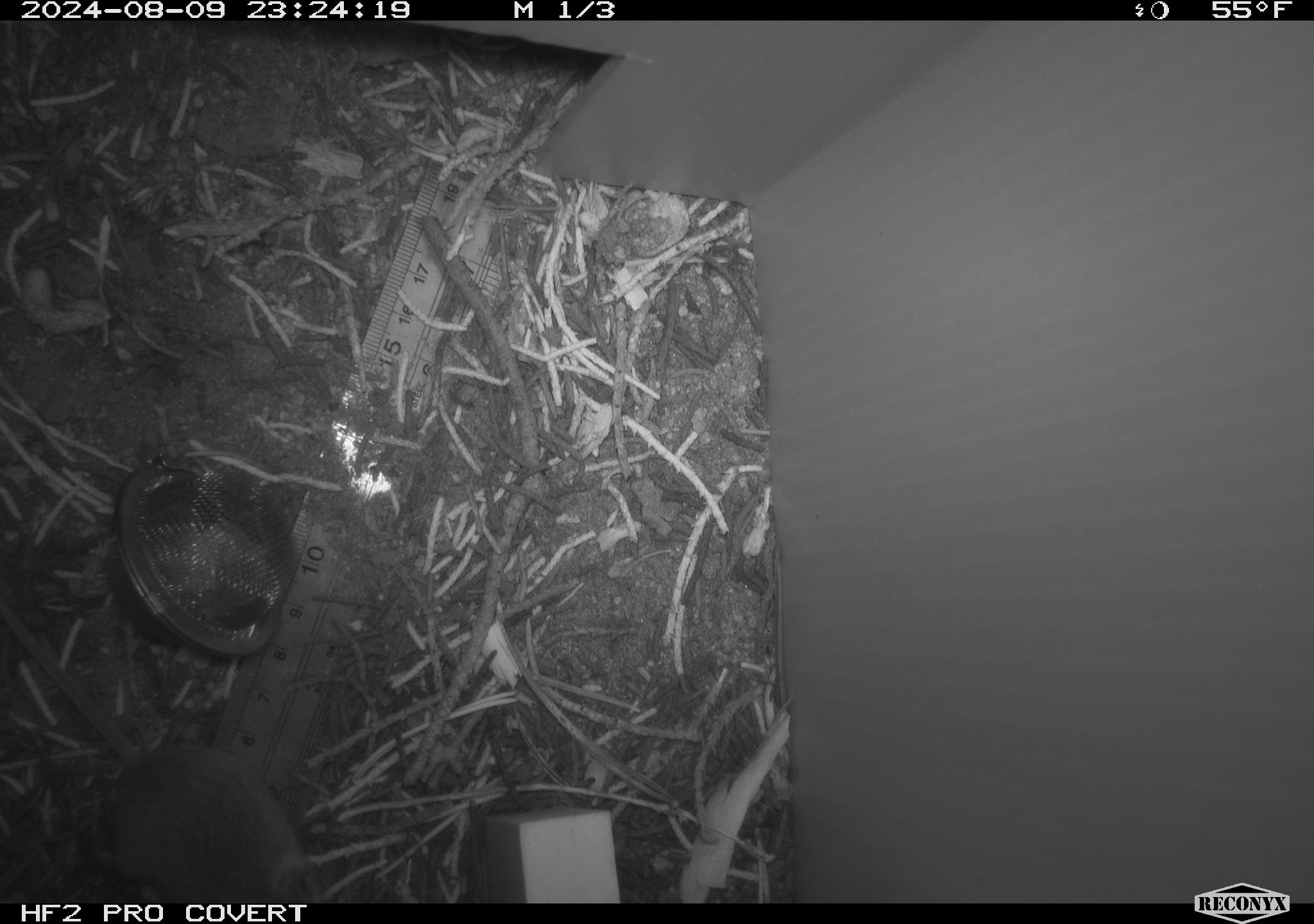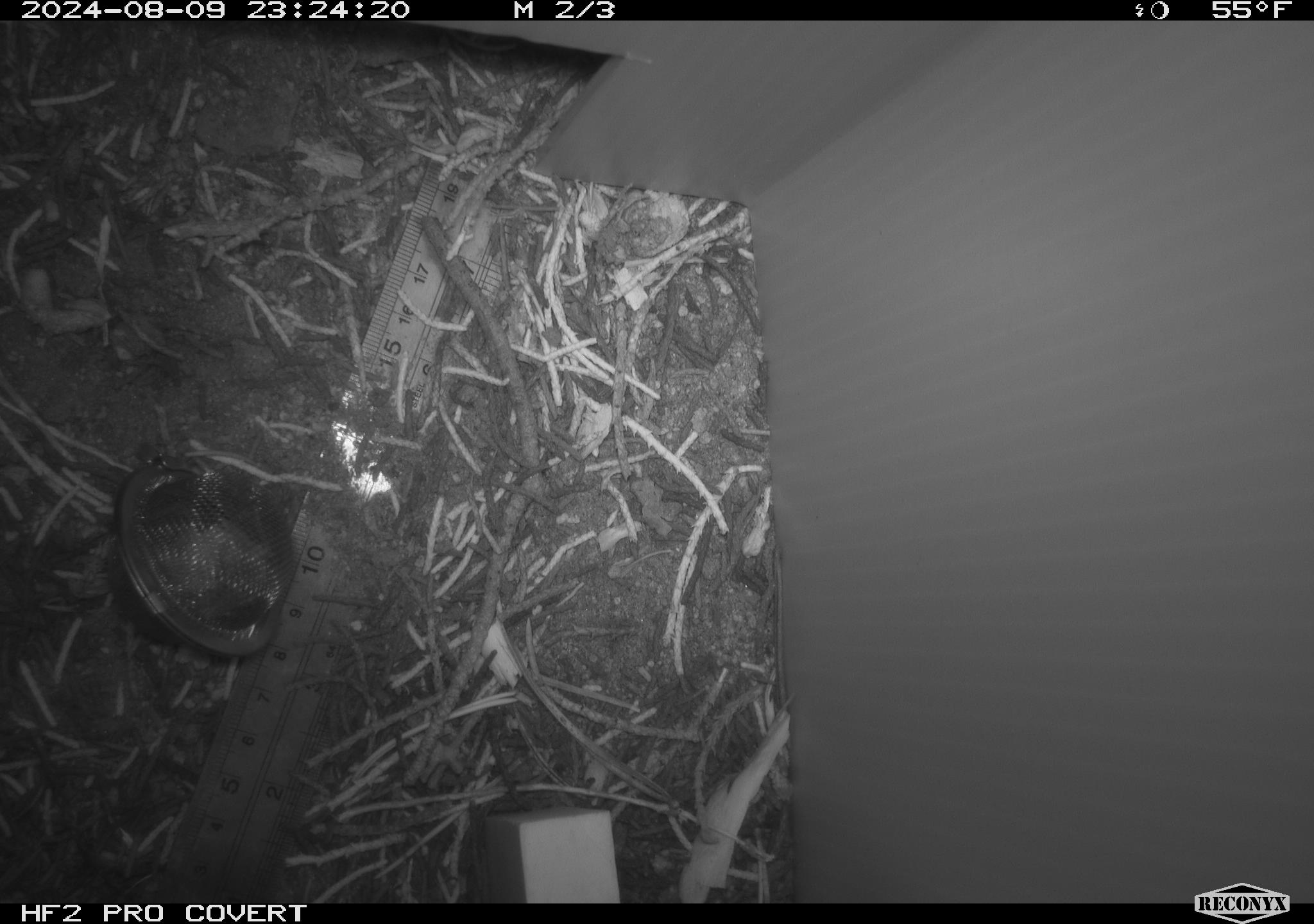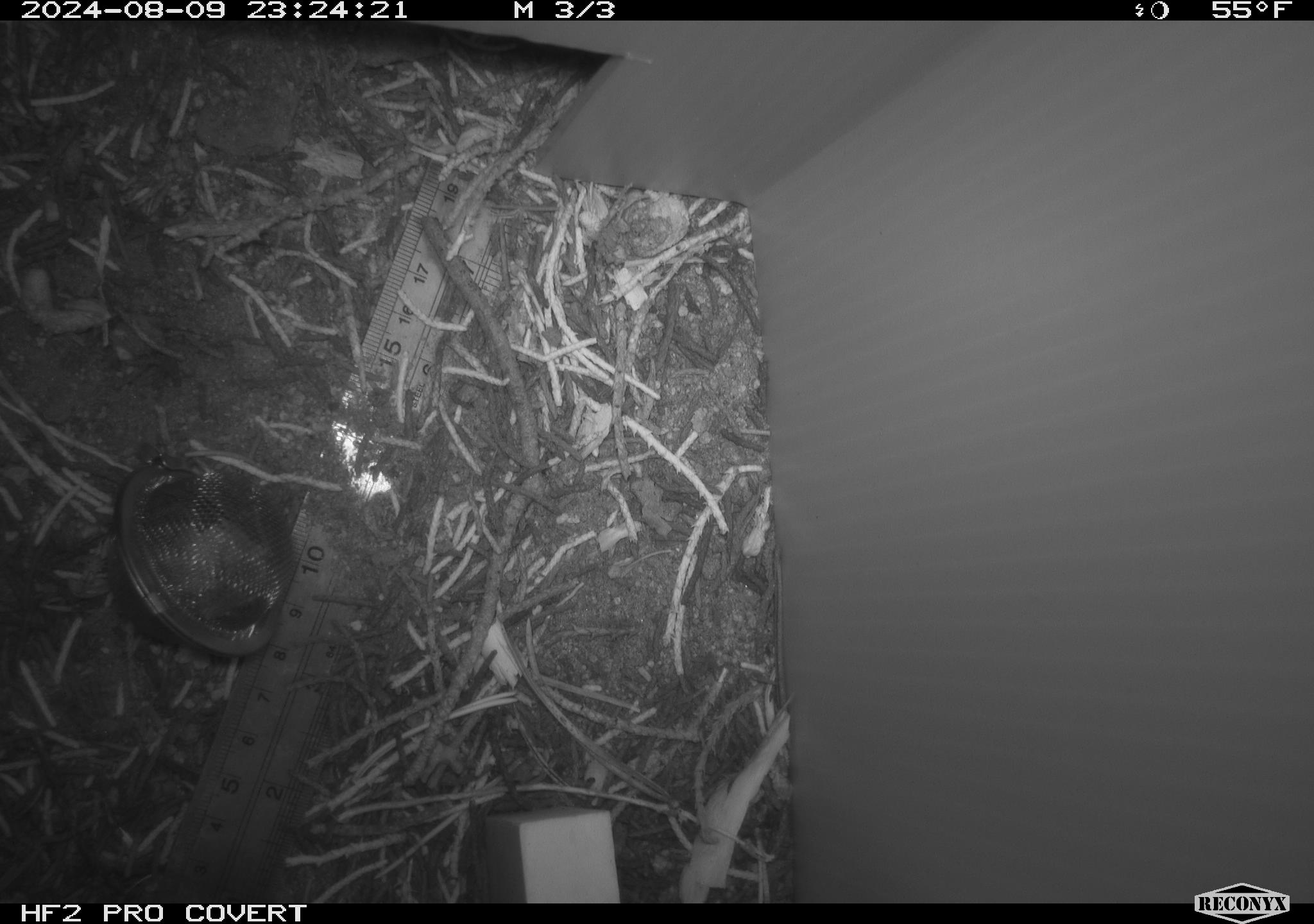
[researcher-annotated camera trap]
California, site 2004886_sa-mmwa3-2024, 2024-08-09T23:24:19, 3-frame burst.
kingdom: Animalia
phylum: Chordata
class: Mammalia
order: Rodentia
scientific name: Rodentia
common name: mouse species